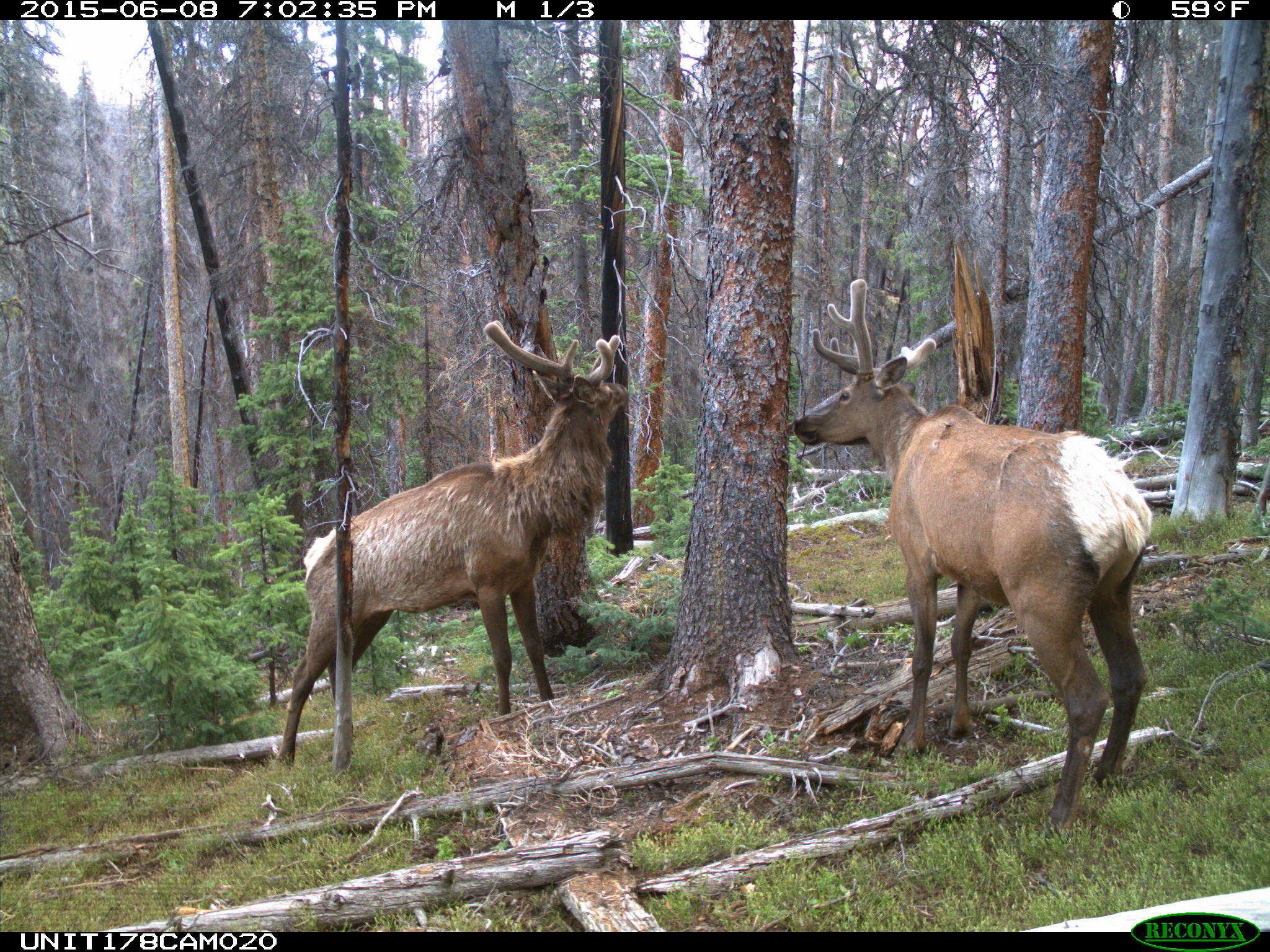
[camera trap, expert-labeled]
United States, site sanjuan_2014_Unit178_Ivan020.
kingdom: Animalia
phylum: Chordata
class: Mammalia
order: Artiodactyla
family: Cervidae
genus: Cervus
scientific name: Cervus elaphus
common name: red deer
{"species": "Cervus elaphus (red deer)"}